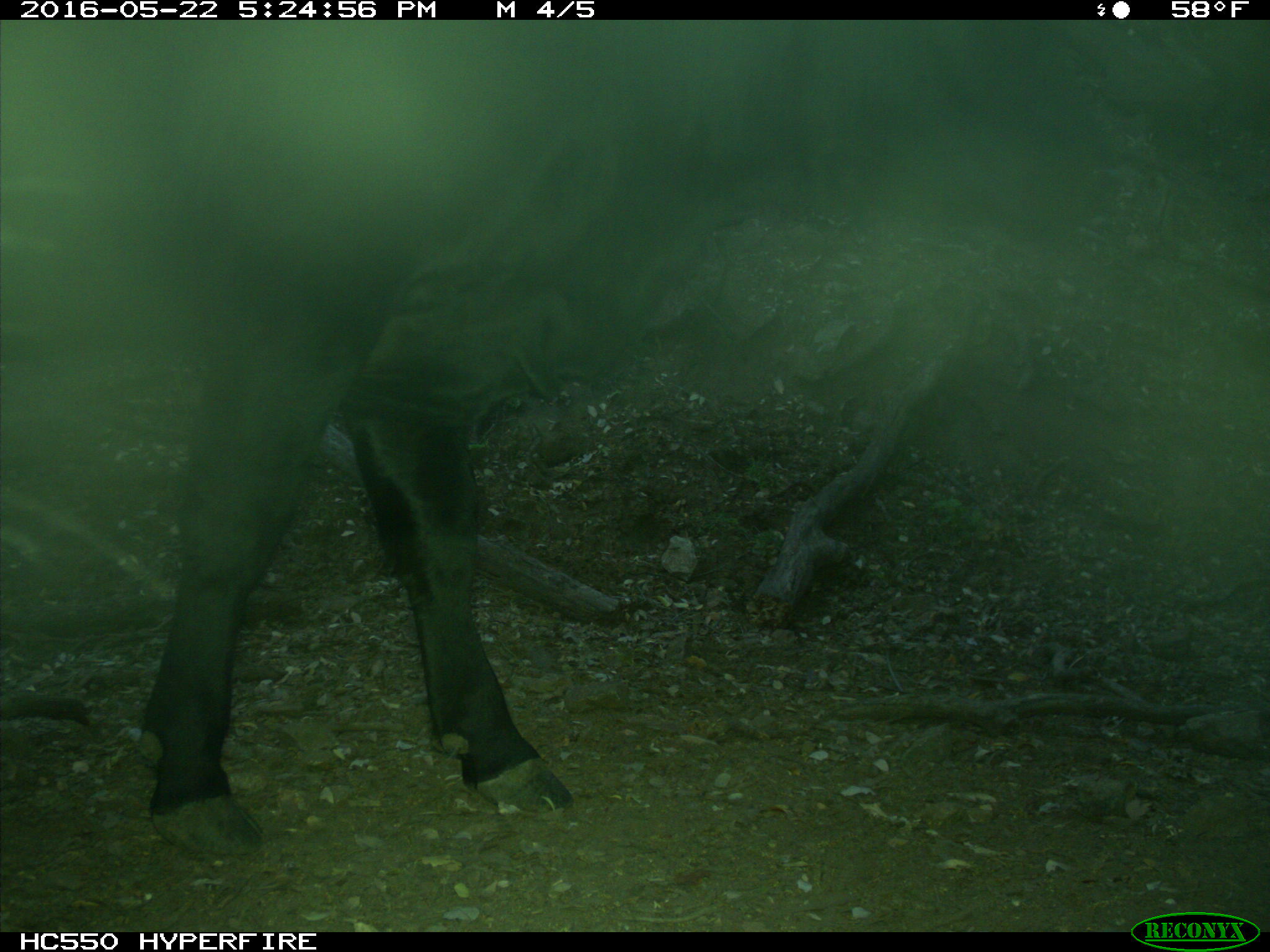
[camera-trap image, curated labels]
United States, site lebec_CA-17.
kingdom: Animalia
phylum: Chordata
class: Mammalia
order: Artiodactyla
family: Bovidae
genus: Bos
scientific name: Bos taurus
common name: domestic cow